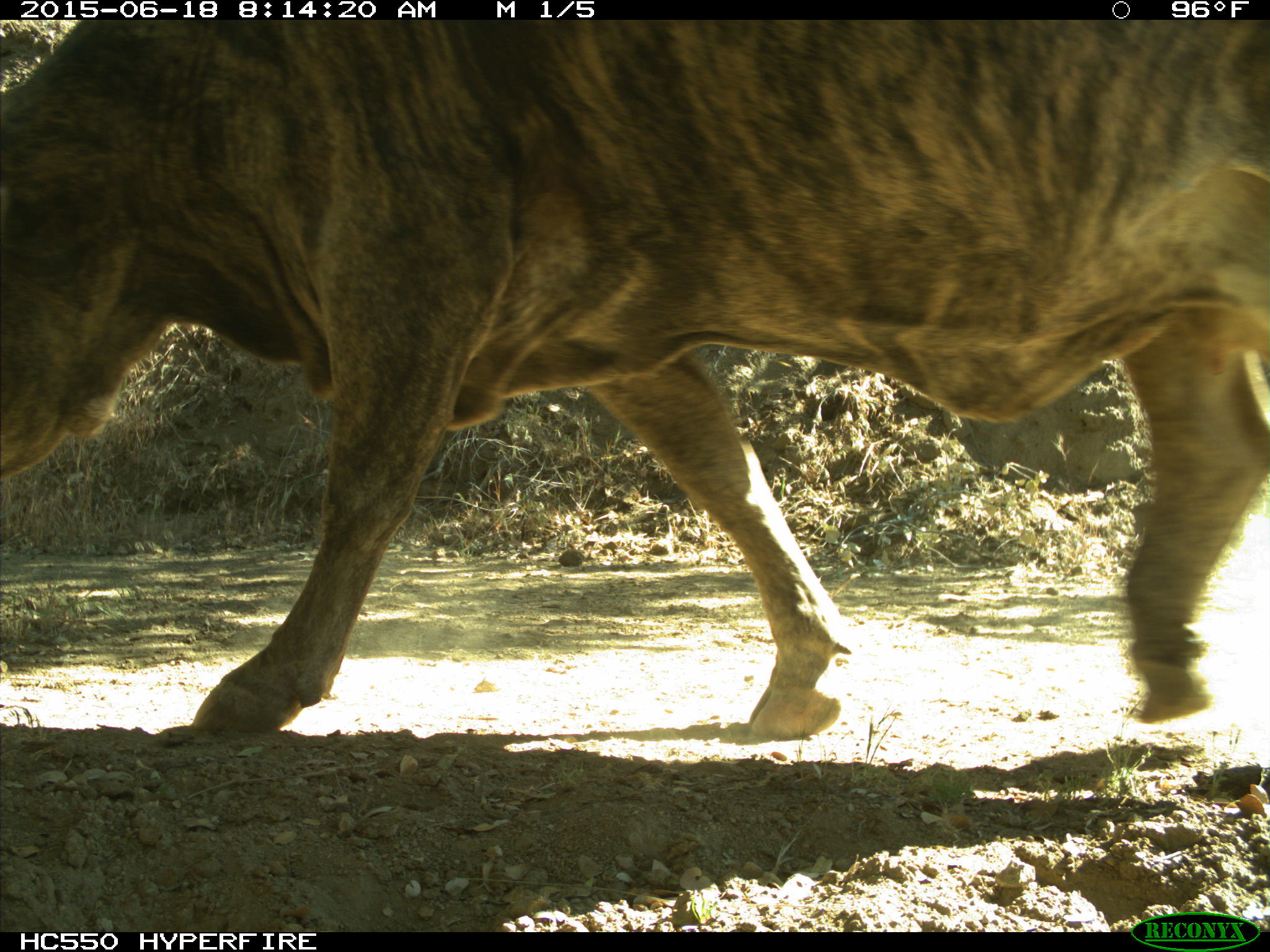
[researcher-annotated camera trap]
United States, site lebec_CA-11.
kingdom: Animalia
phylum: Chordata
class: Mammalia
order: Artiodactyla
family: Bovidae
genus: Bos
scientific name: Bos taurus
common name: domestic cow